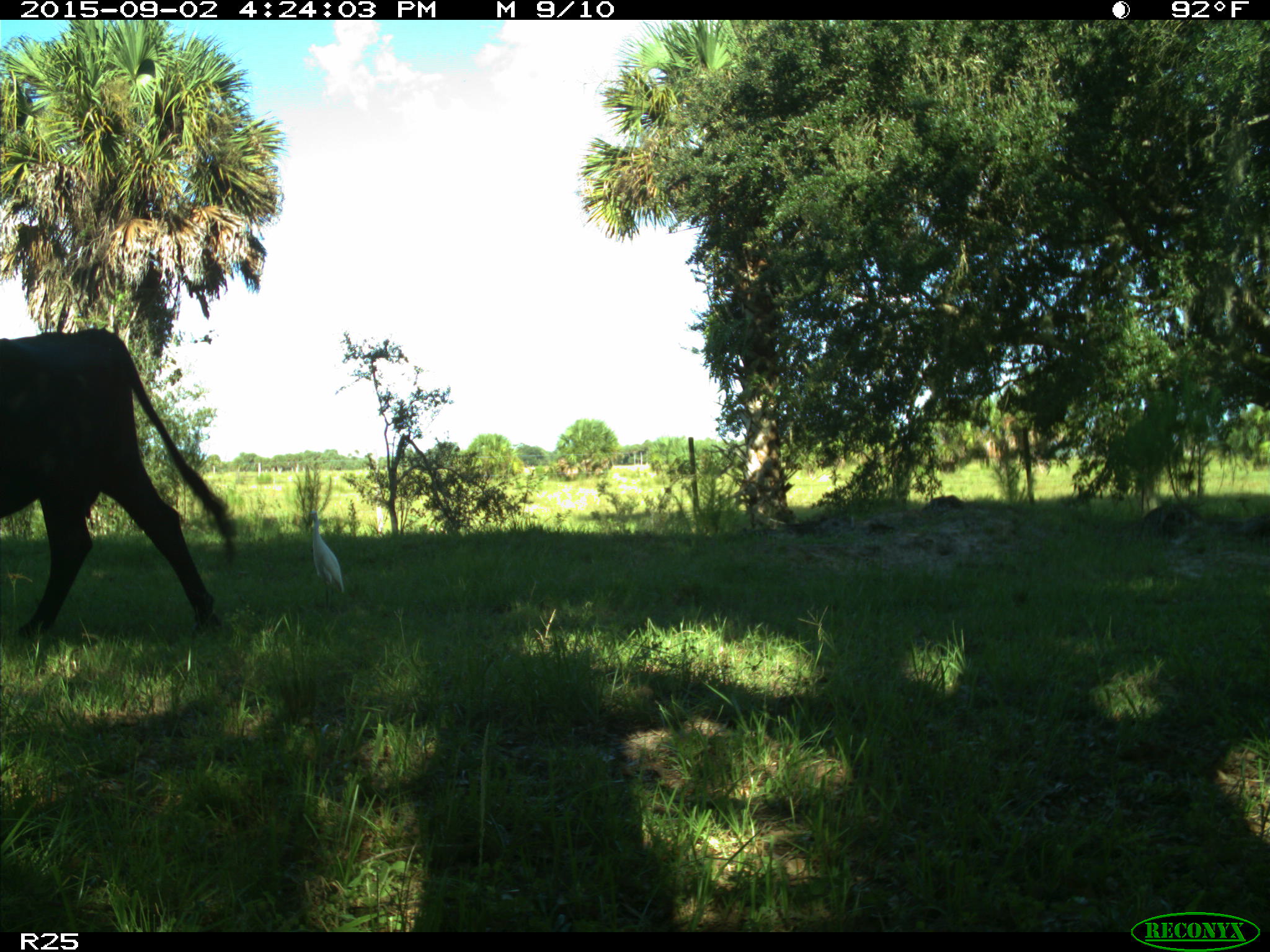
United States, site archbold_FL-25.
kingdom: Animalia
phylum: Chordata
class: Mammalia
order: Artiodactyla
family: Bovidae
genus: Bos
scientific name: Bos taurus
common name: domestic cow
Bos taurus (domestic cow).